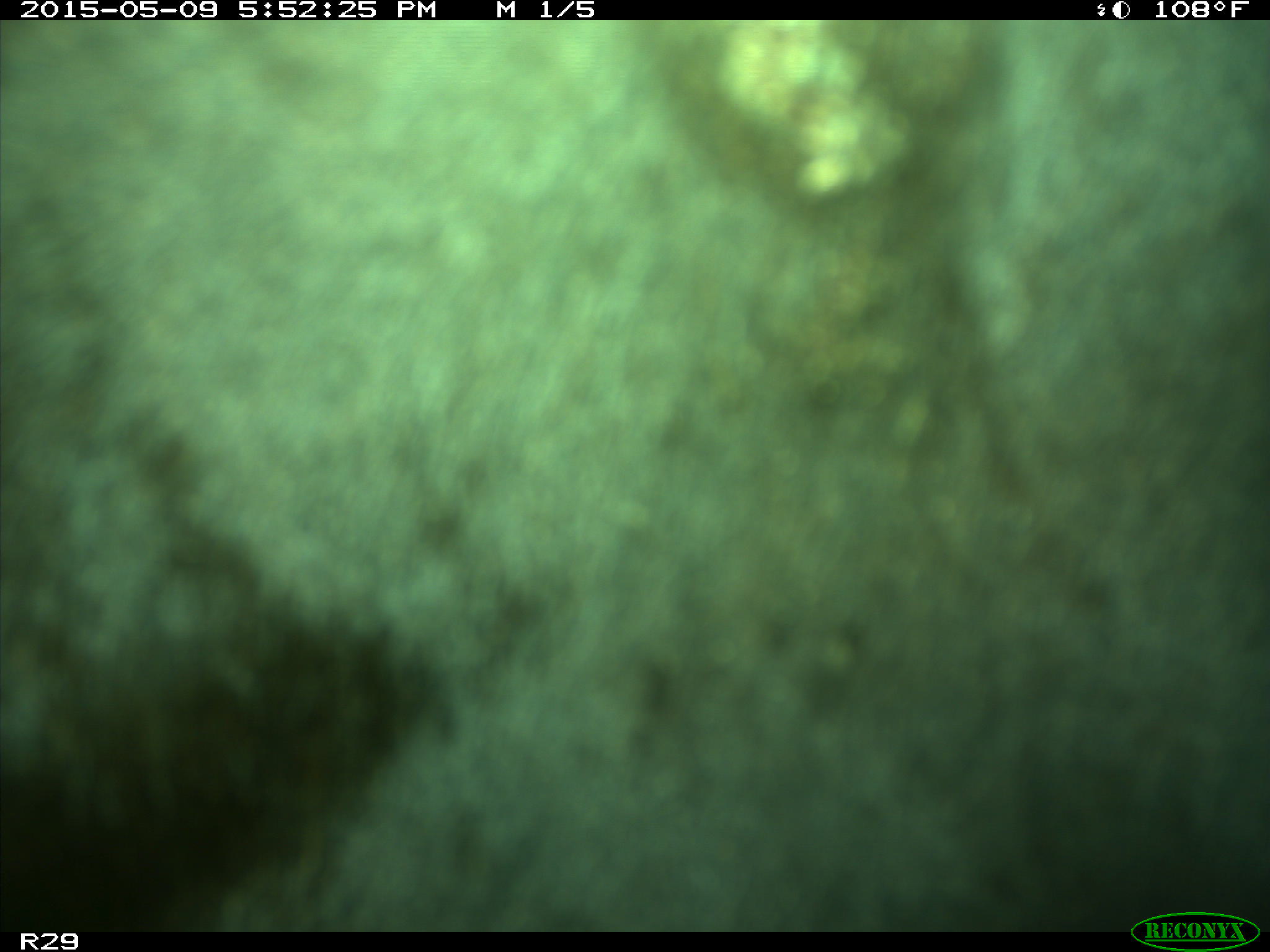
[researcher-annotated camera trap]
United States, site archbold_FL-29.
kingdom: Animalia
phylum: Chordata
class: Mammalia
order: Artiodactyla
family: Bovidae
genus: Bos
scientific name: Bos taurus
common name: domestic cow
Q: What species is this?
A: Bos taurus (domestic cow).